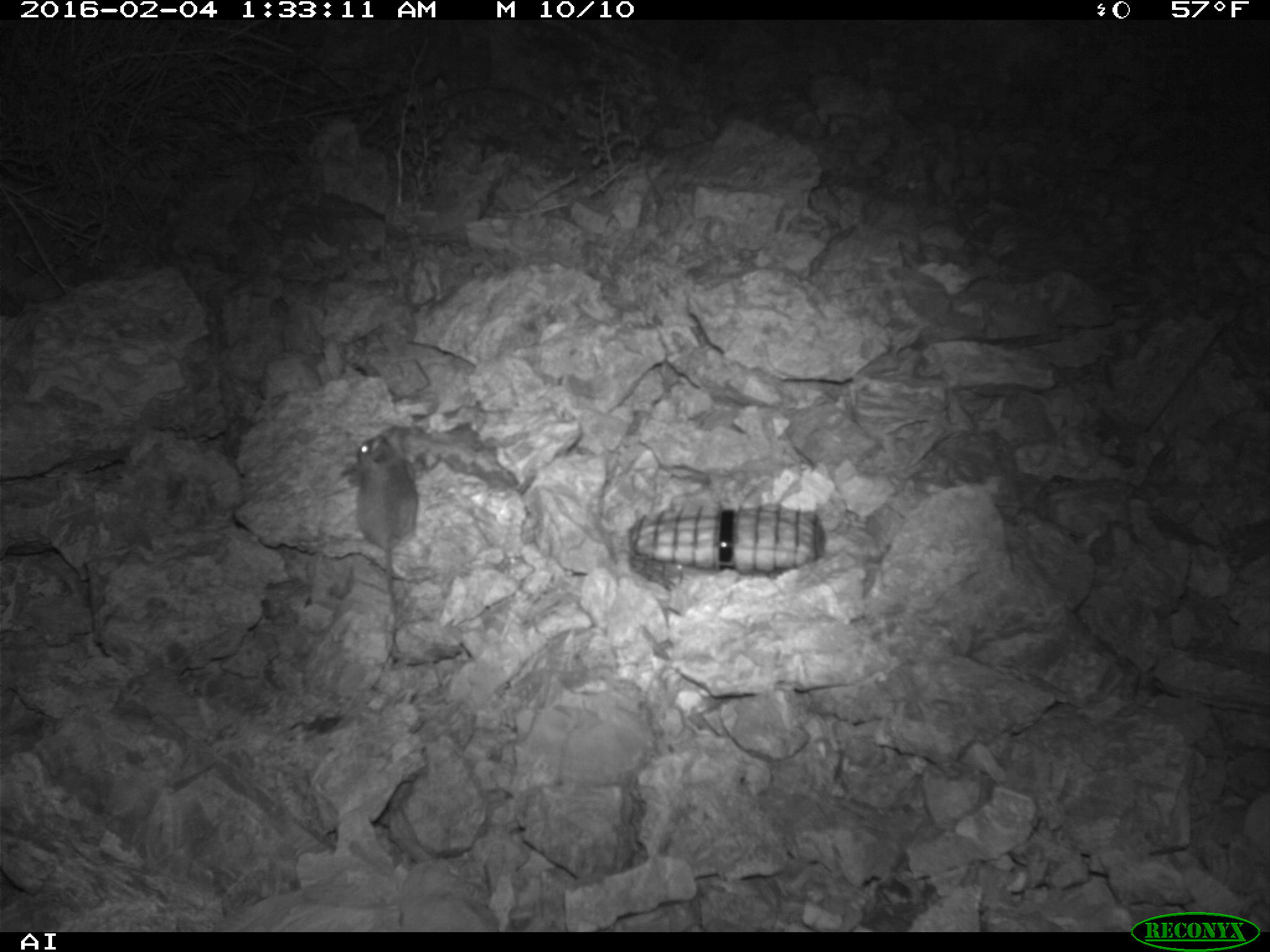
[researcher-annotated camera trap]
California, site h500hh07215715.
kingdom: Animalia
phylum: Chordata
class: Mammalia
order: Rodentia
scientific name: Rodentia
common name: rodent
Rodent (Rodentia).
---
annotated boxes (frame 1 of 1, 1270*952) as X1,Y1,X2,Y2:
rodent: 356,434,418,615